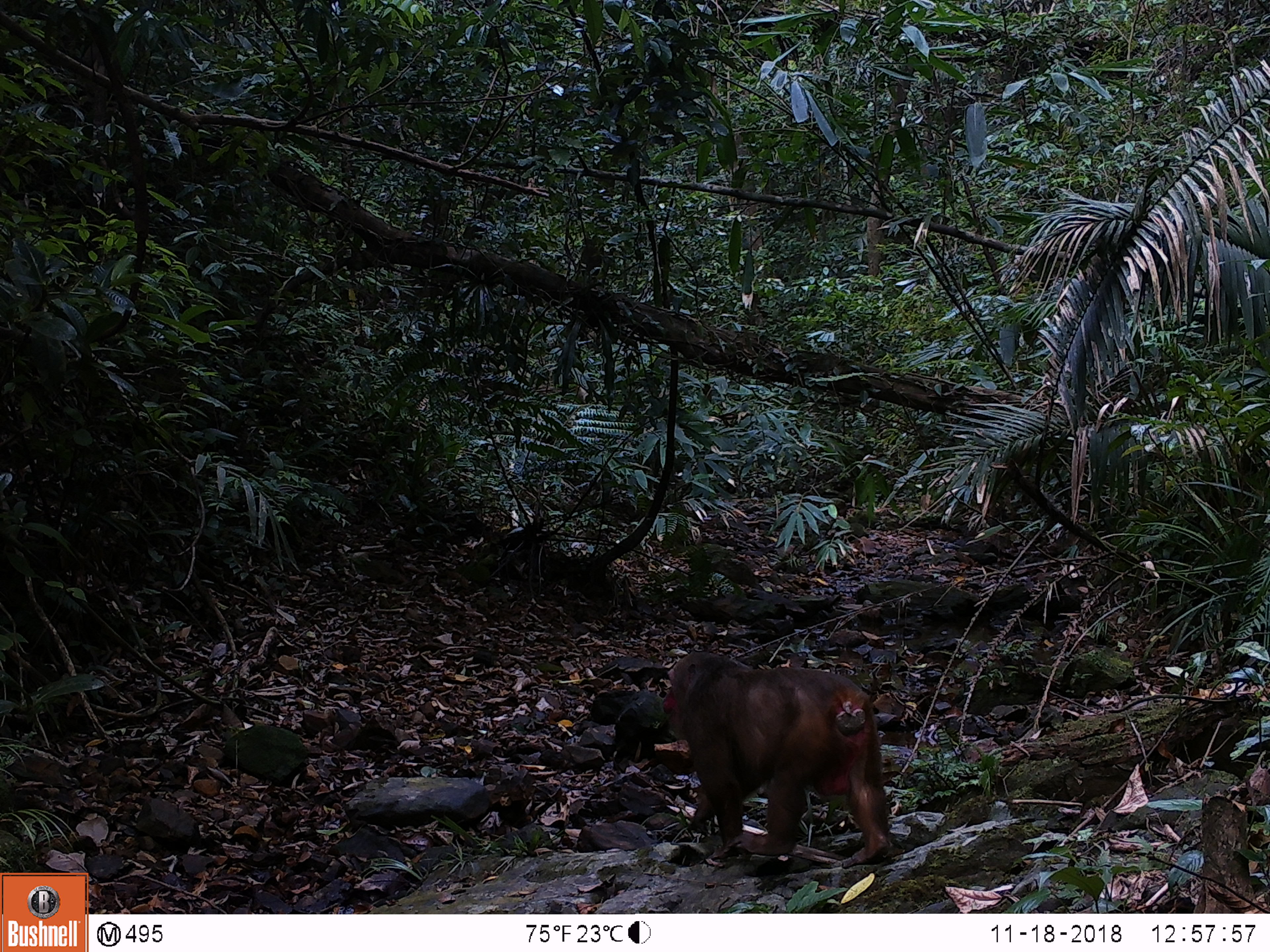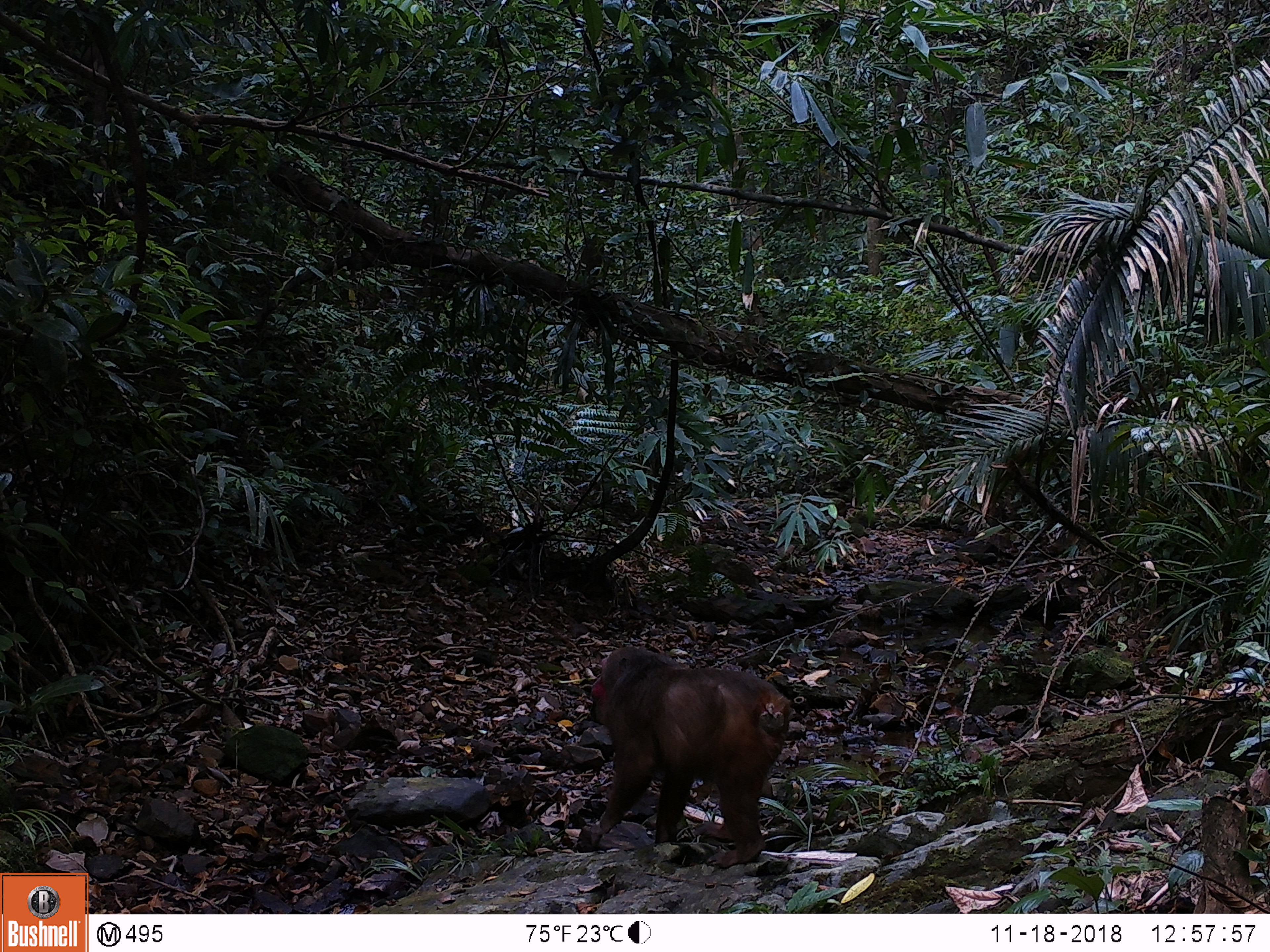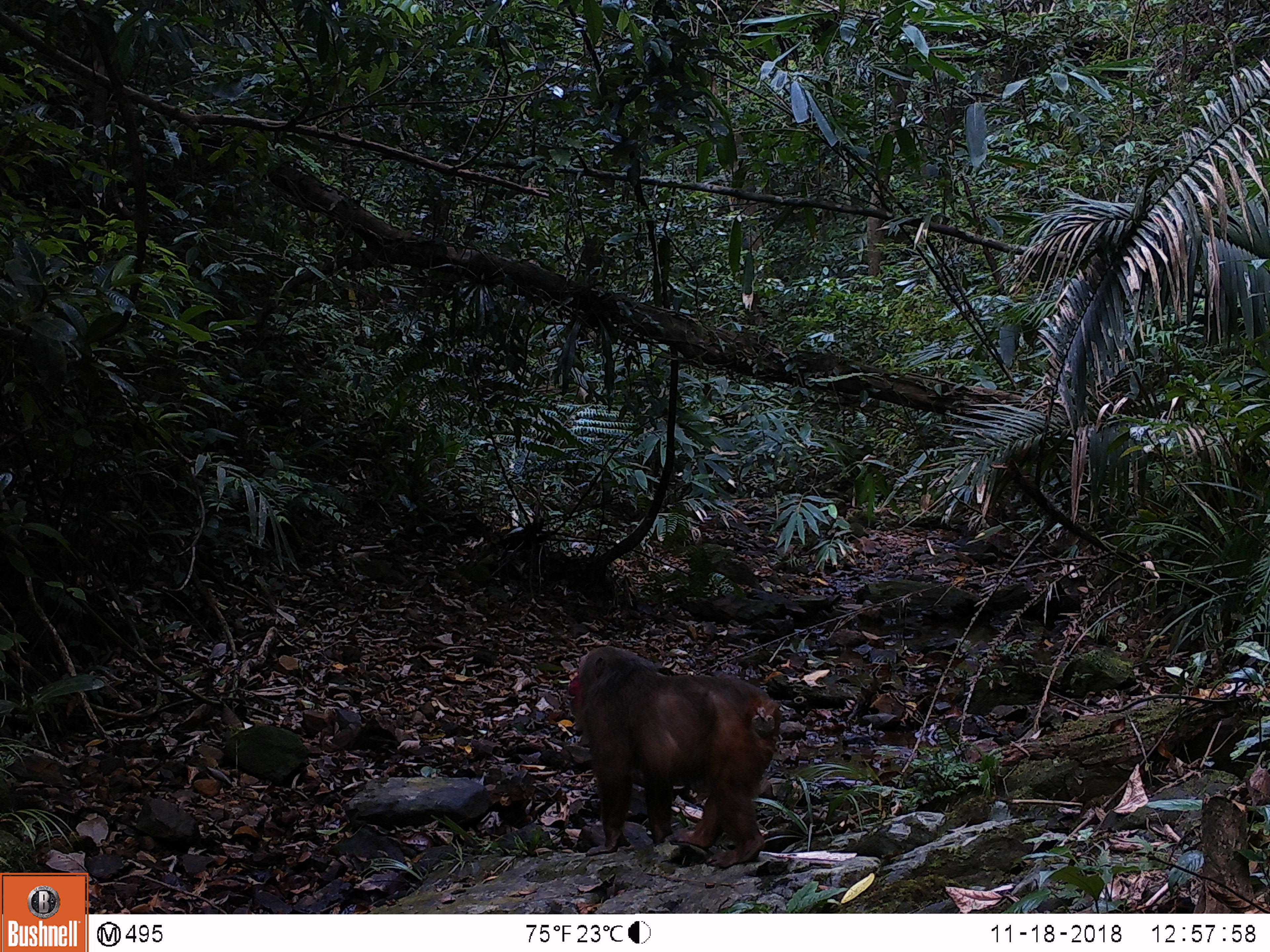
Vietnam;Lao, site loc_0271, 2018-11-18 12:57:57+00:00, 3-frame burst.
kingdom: Animalia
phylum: Chordata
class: Mammalia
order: Primates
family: Cercopithecidae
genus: Macaca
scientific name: Macaca arctoides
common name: stump-tailed macaque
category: stump tailed macaque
Stump tailed macaque (stump-tailed macaque) (Macaca arctoides). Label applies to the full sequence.